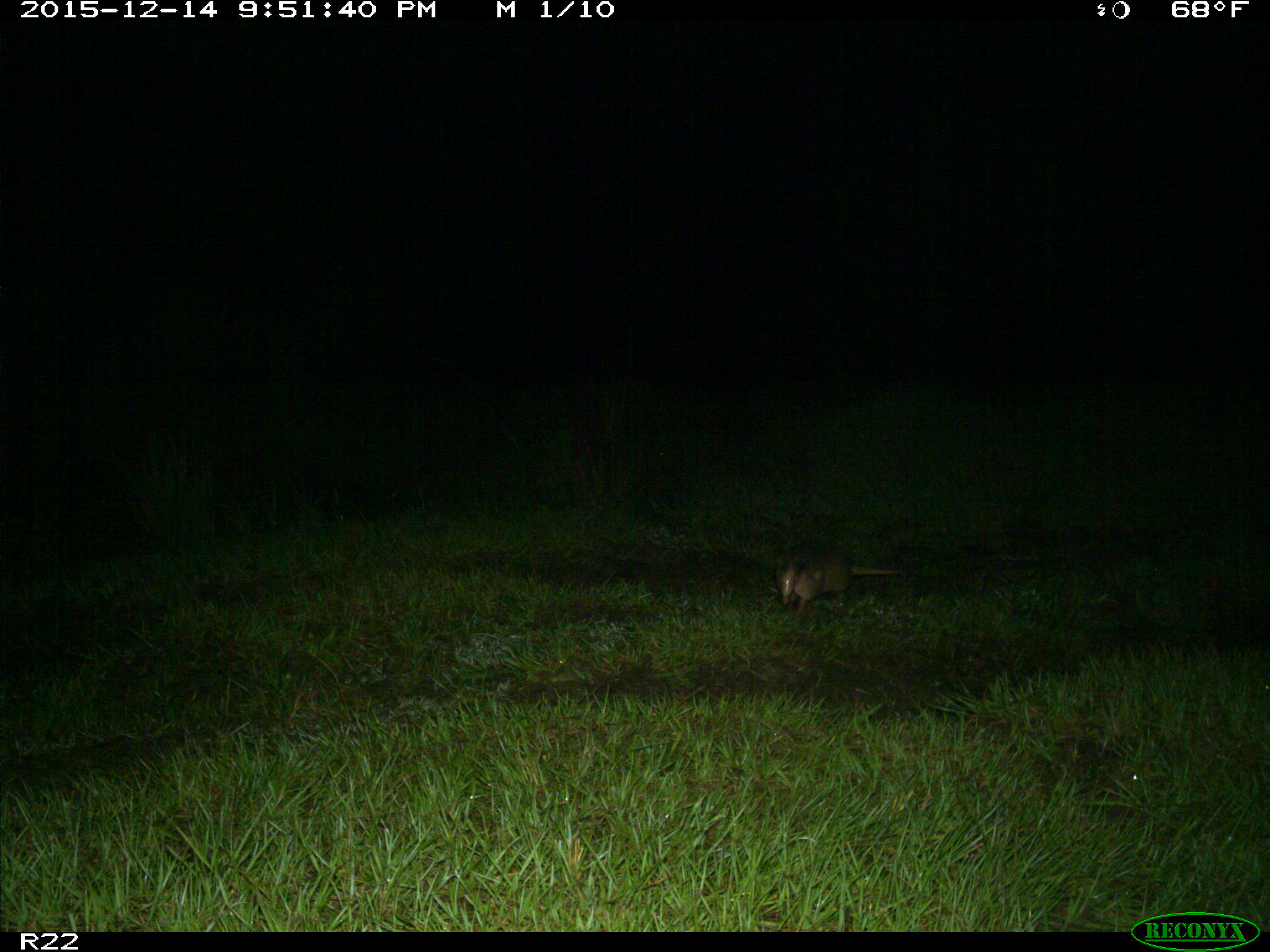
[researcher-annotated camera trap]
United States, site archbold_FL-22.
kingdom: Animalia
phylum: Chordata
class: Mammalia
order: Cingulata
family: Dasypodidae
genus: Dasypus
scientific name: Dasypus novemcinctus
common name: nine-banded armadillo